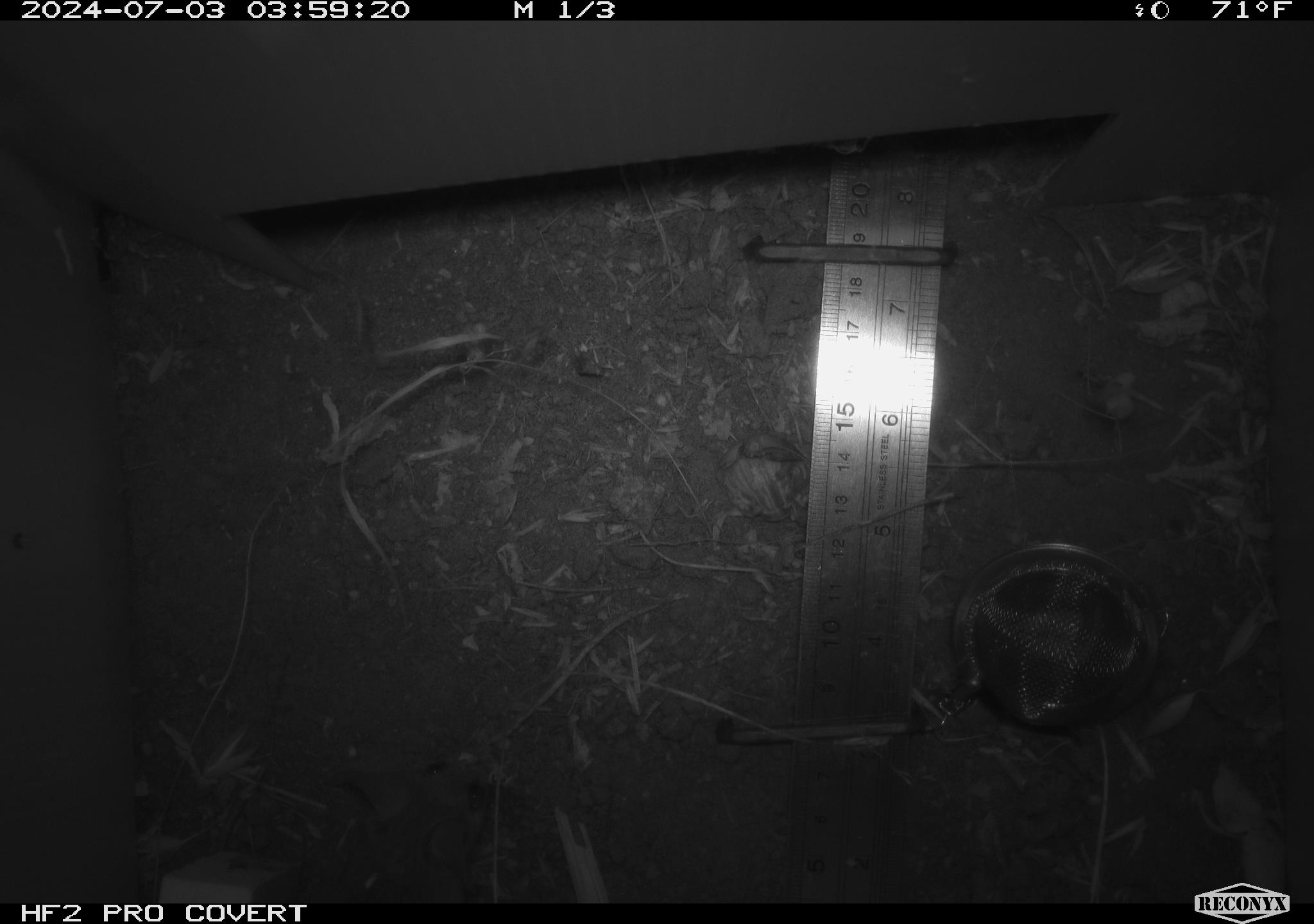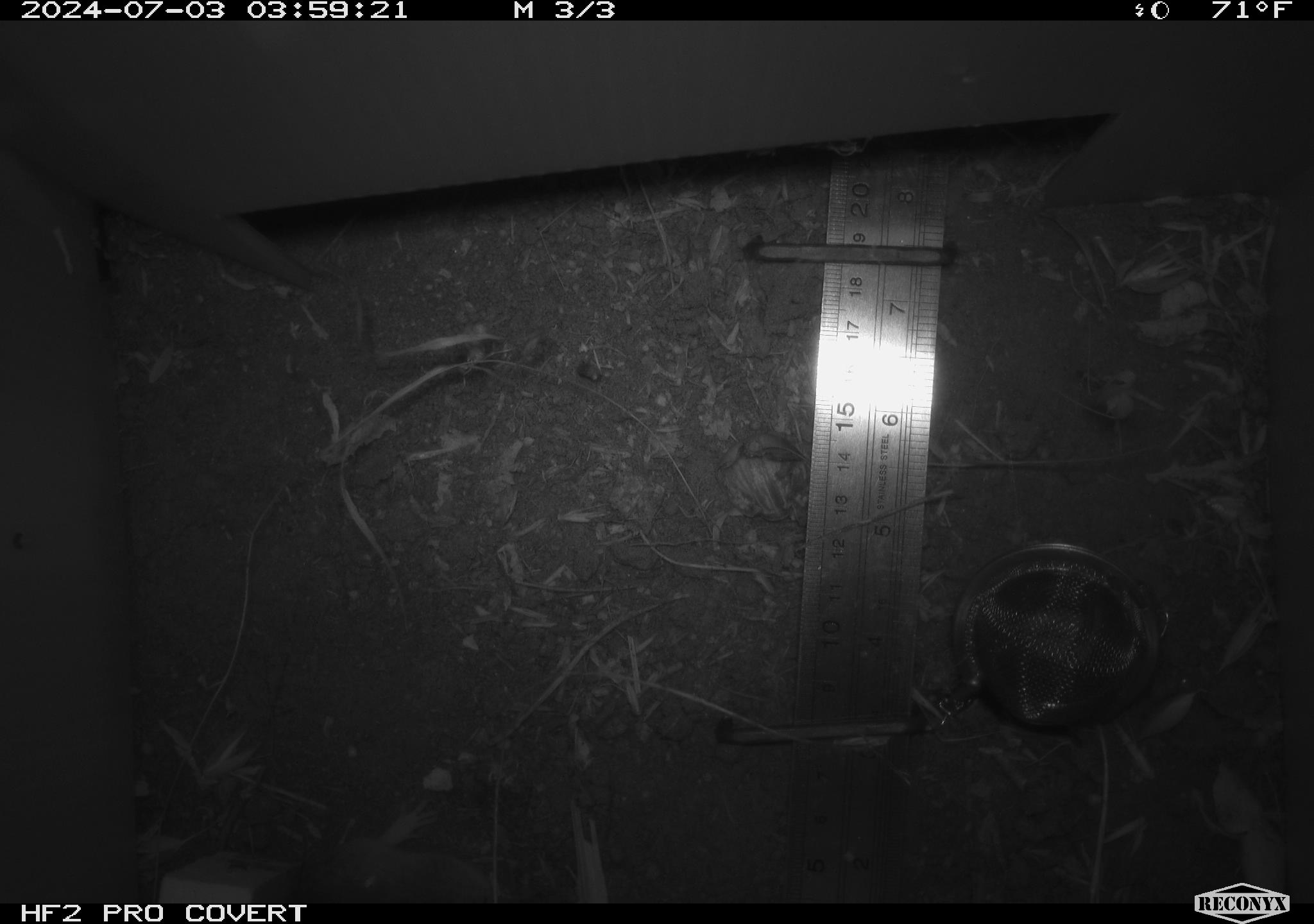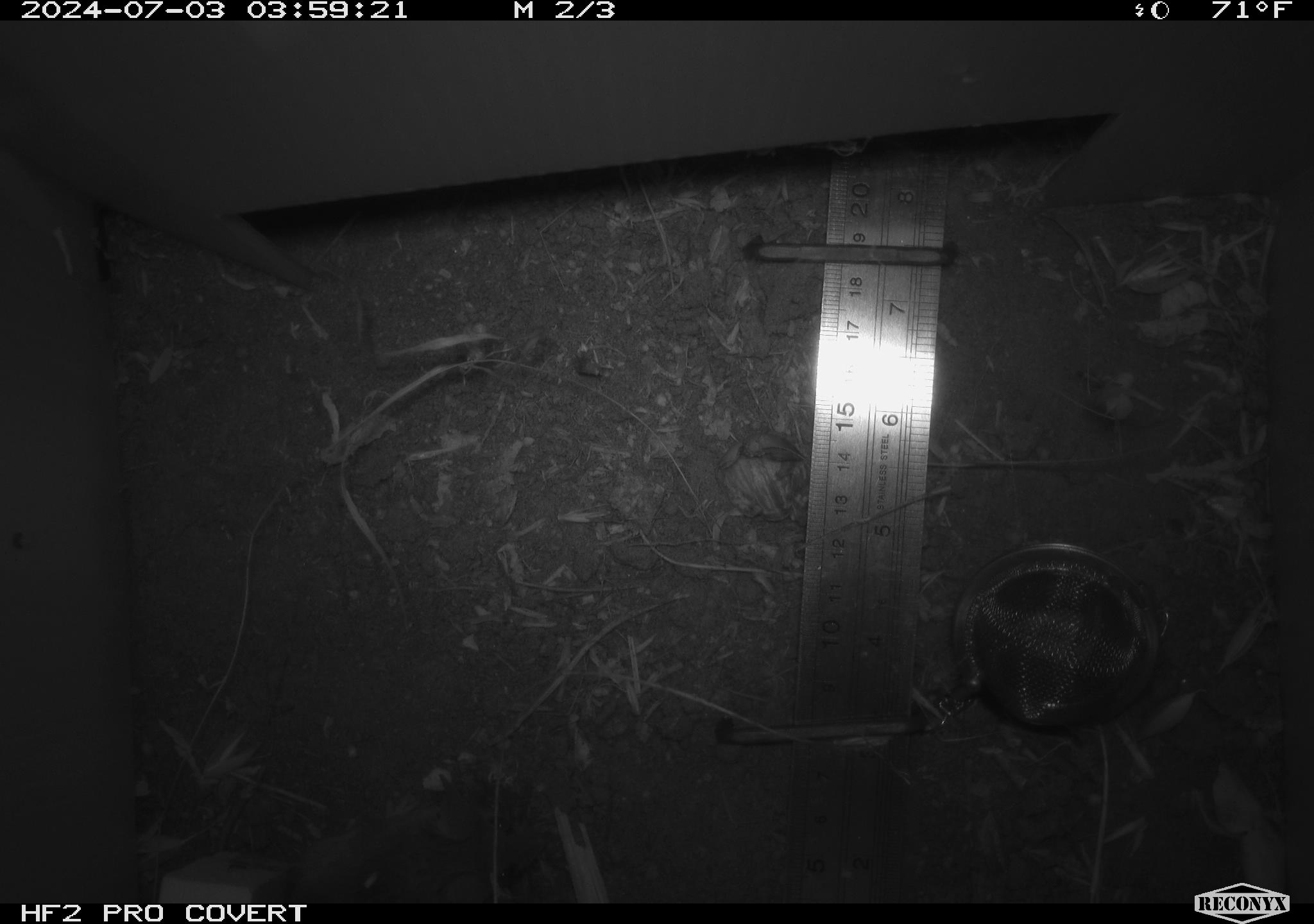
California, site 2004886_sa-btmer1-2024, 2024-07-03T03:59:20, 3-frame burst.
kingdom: Animalia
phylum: Chordata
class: Mammalia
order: Rodentia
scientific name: Rodentia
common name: mouse species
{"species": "mouse species (Rodentia)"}